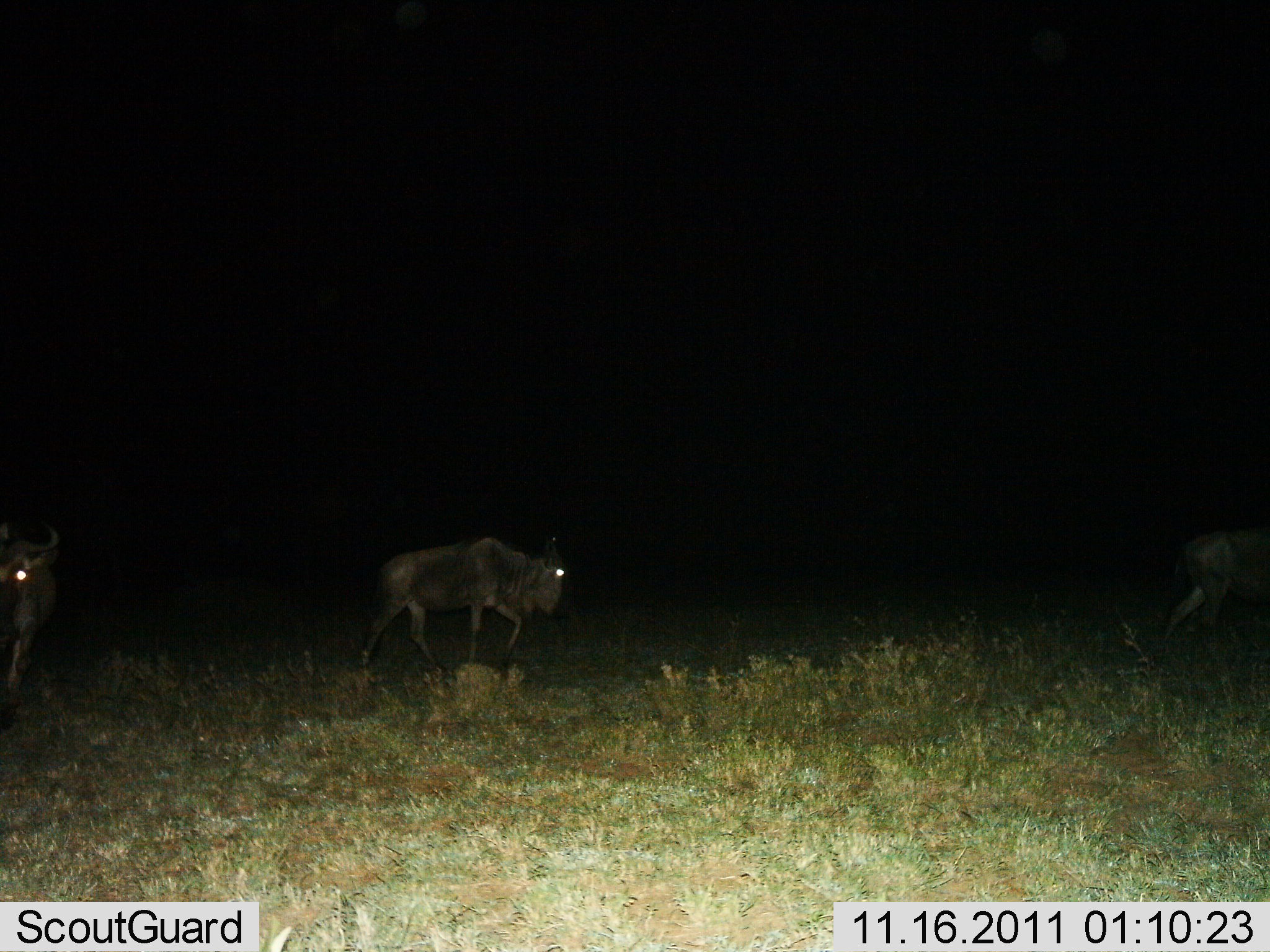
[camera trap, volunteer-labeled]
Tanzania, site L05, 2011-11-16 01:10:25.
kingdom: Animalia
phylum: Chordata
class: Mammalia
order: Artiodactyla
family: Bovidae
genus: Connochaetes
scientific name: Connochaetes taurinus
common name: blue wildebeest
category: wildebeest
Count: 3.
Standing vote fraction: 8%.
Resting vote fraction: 0%.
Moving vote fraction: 100%.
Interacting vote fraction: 0%.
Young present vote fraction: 0%.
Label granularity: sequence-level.